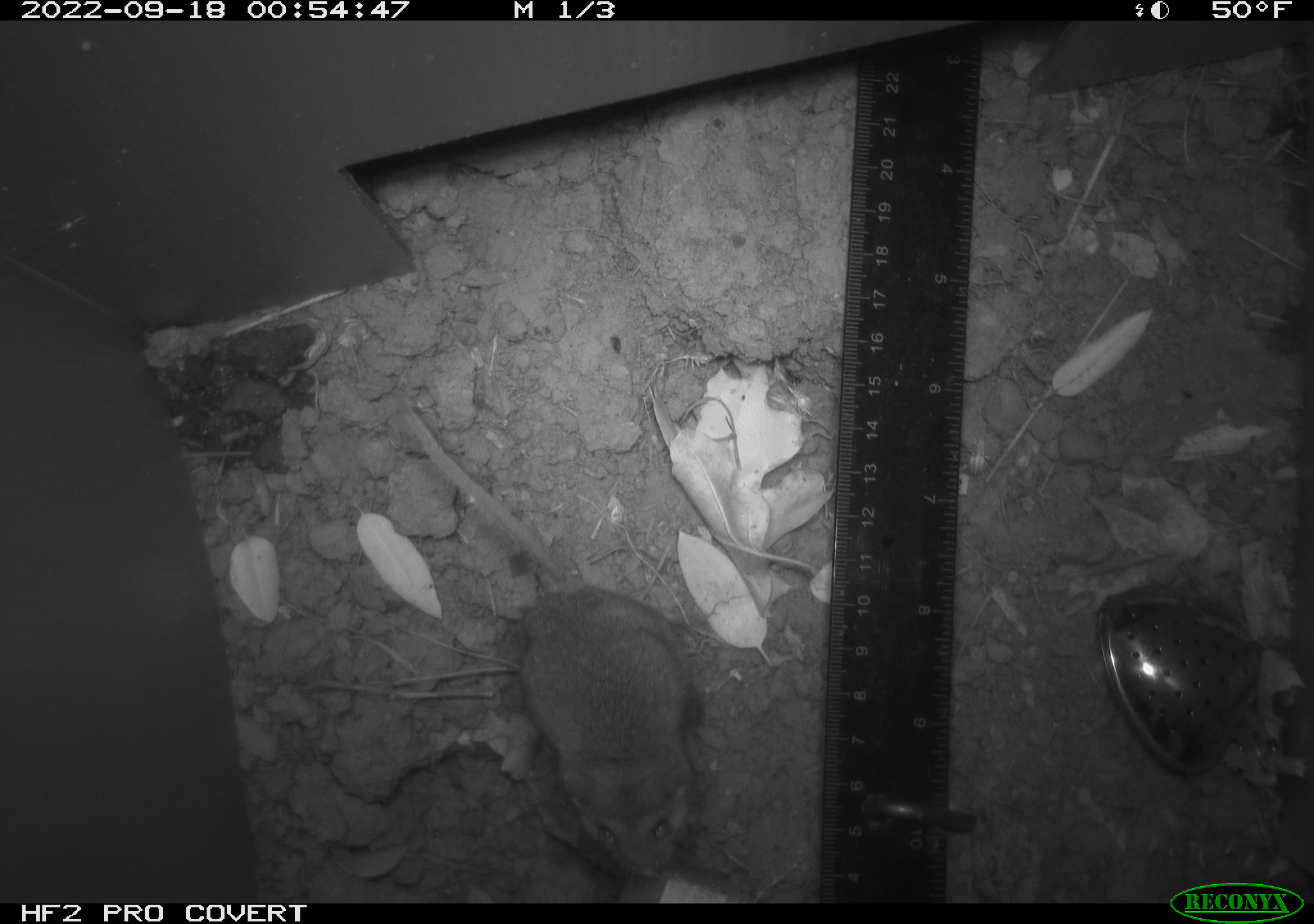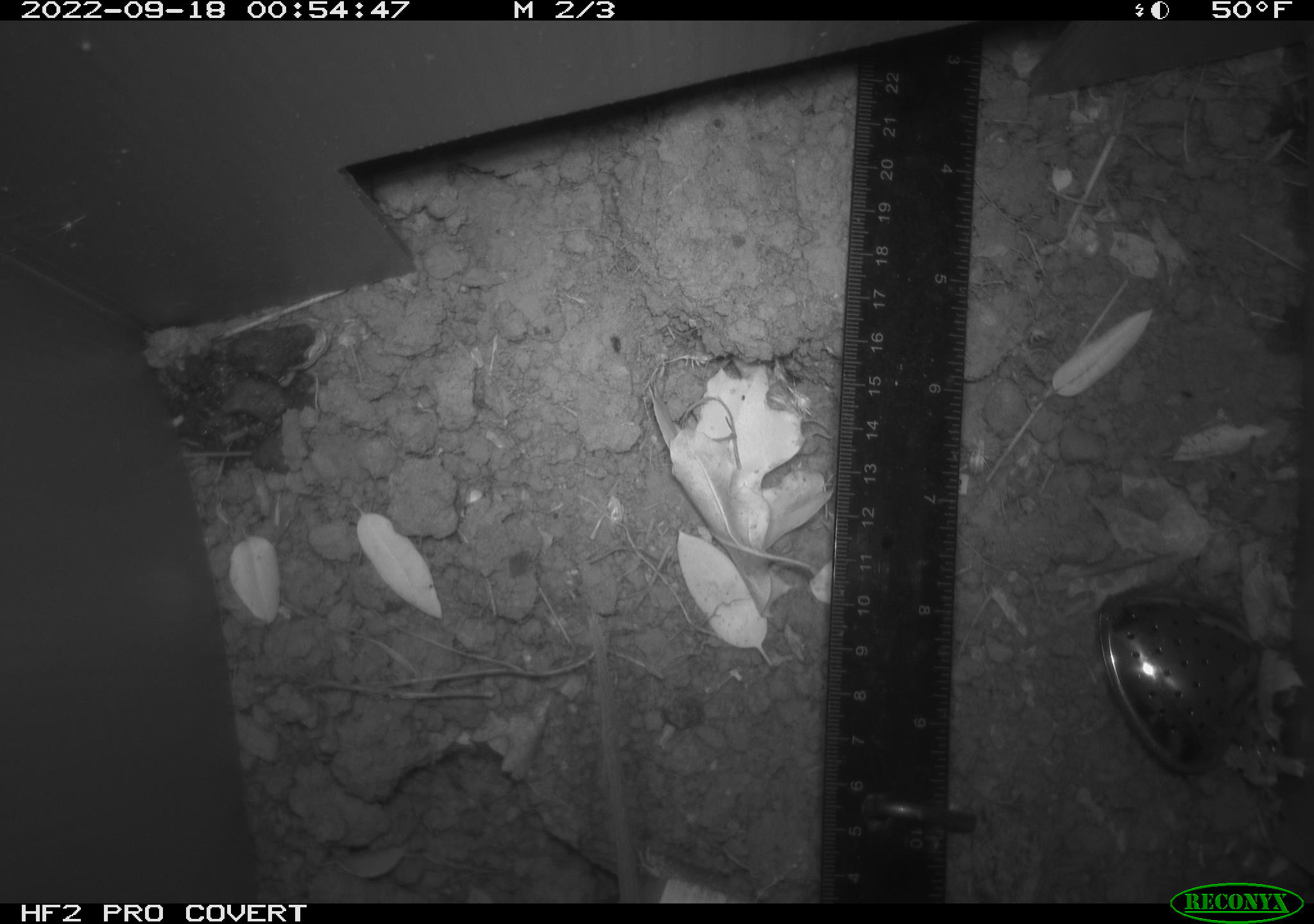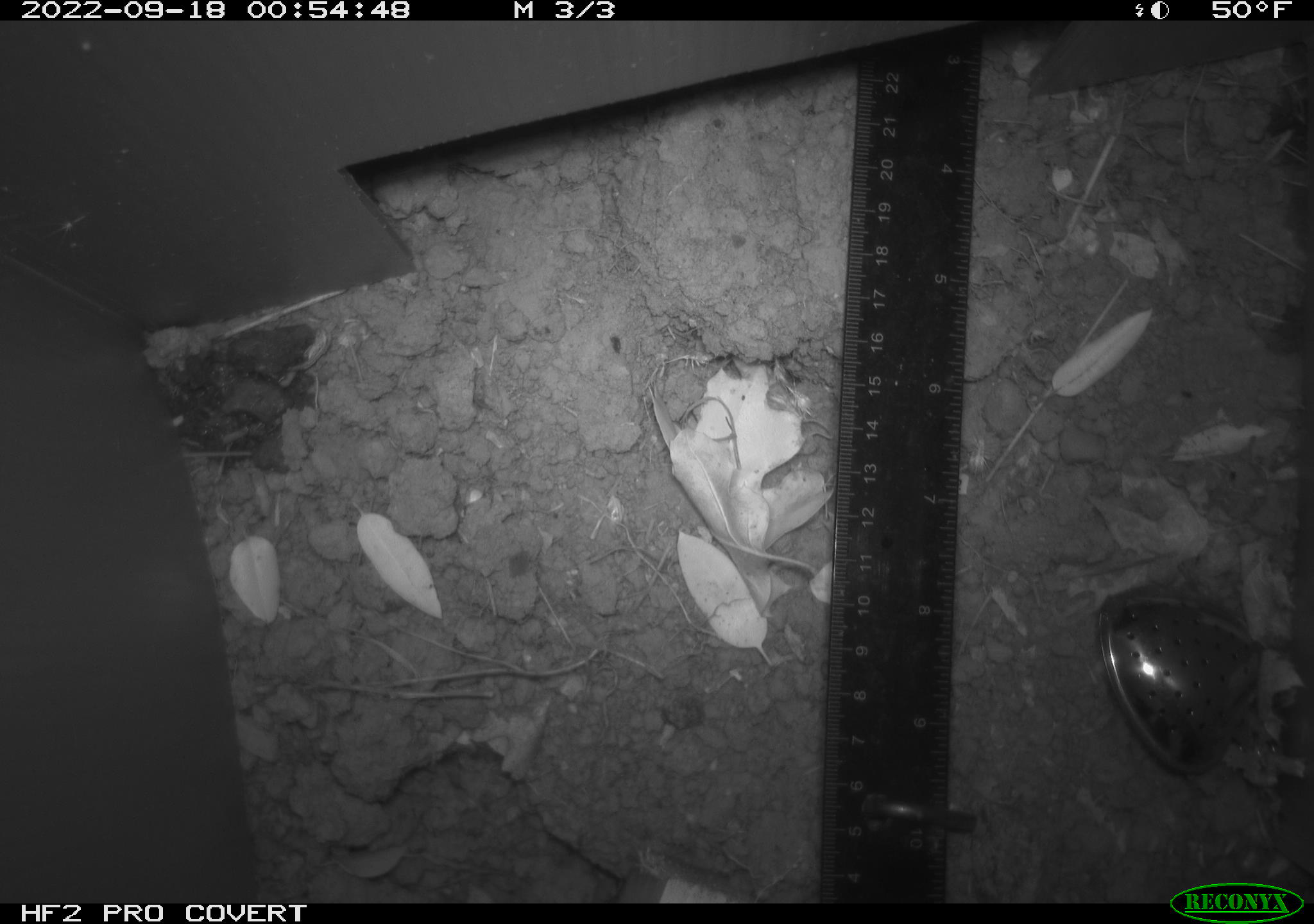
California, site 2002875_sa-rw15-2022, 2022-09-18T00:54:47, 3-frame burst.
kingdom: Animalia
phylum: Chordata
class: Mammalia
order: Rodentia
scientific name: Rodentia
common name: mouse species